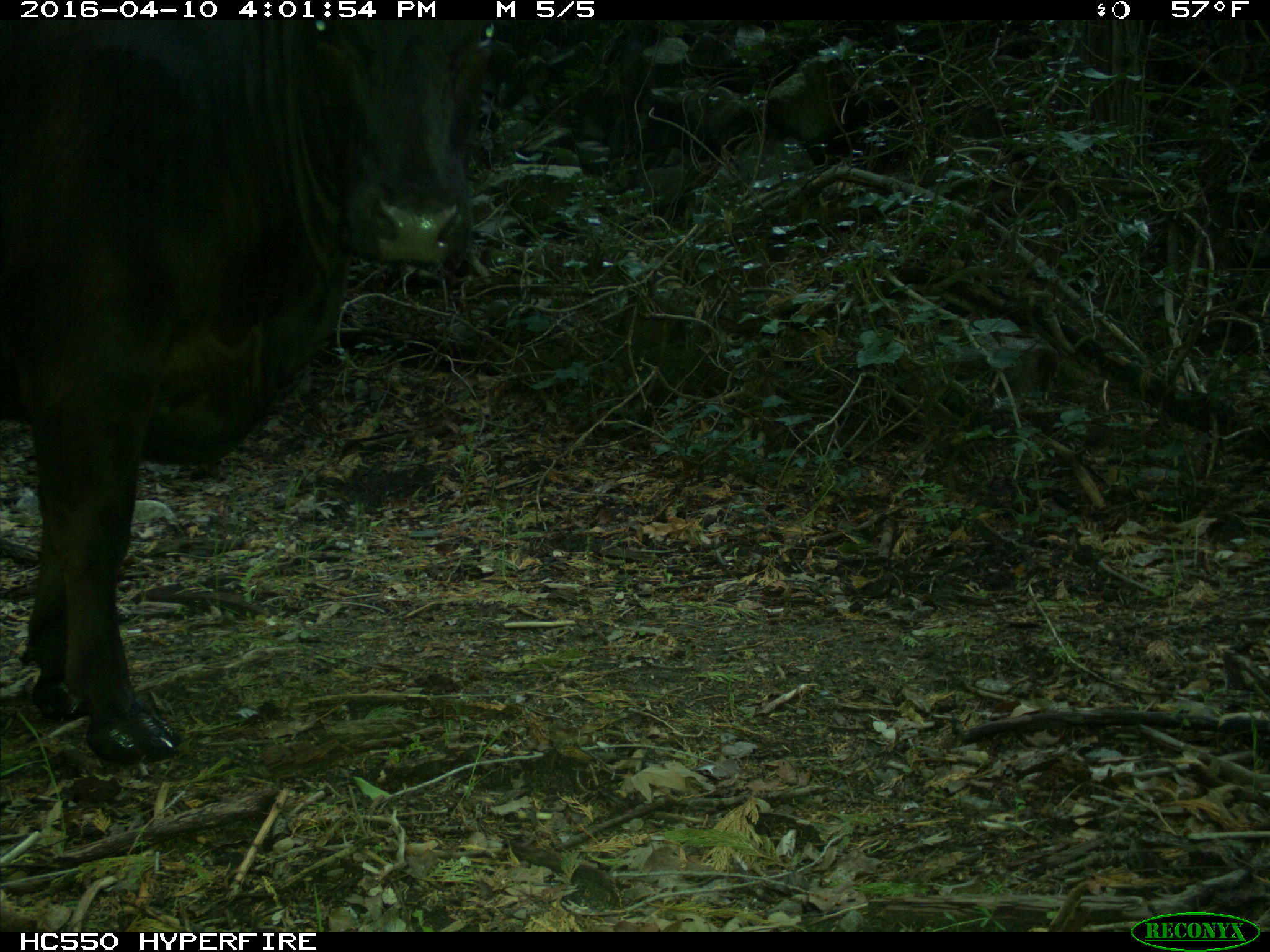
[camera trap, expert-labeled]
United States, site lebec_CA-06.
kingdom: Animalia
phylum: Chordata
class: Mammalia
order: Artiodactyla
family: Bovidae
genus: Bos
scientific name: Bos taurus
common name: domestic cow